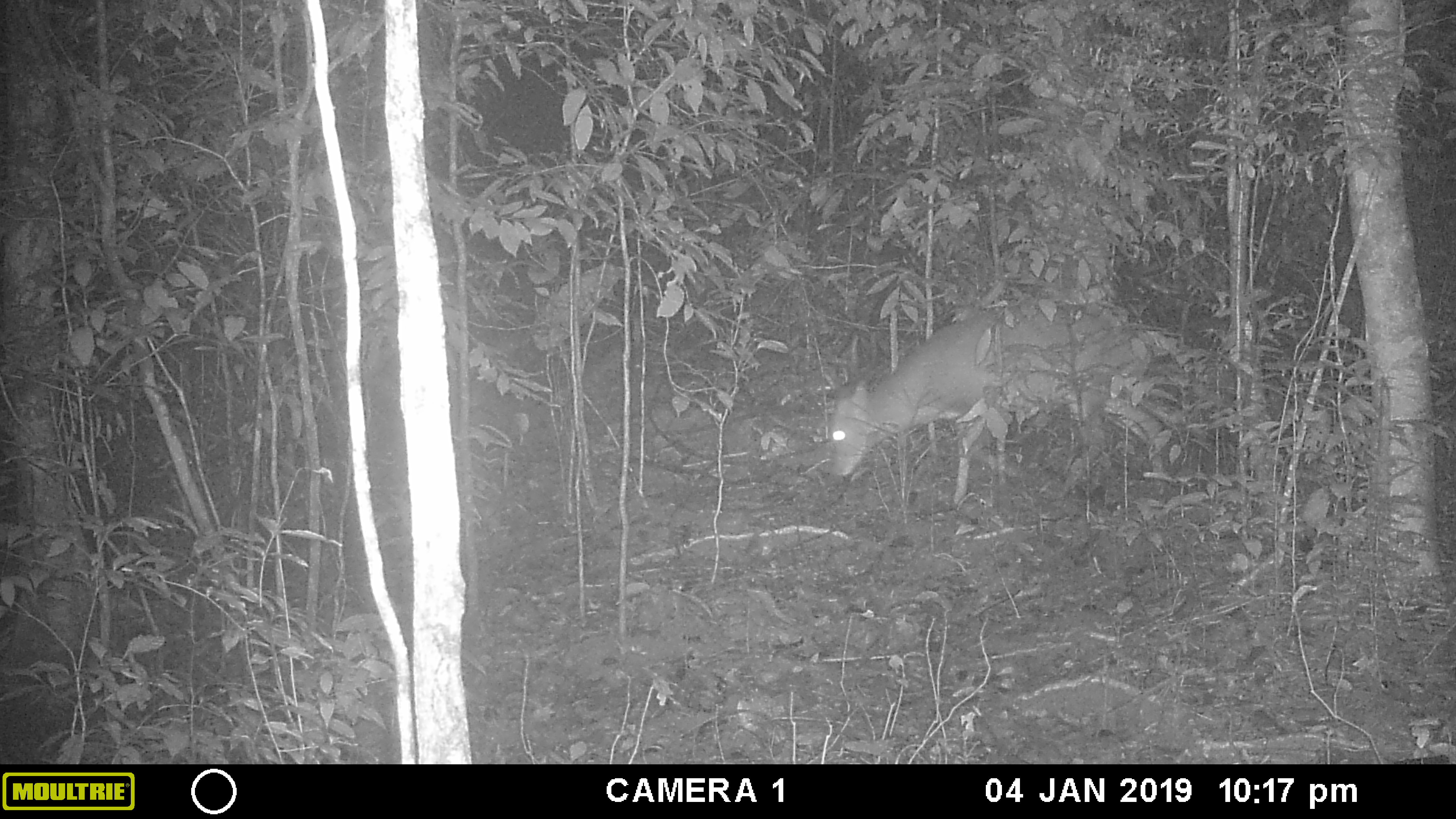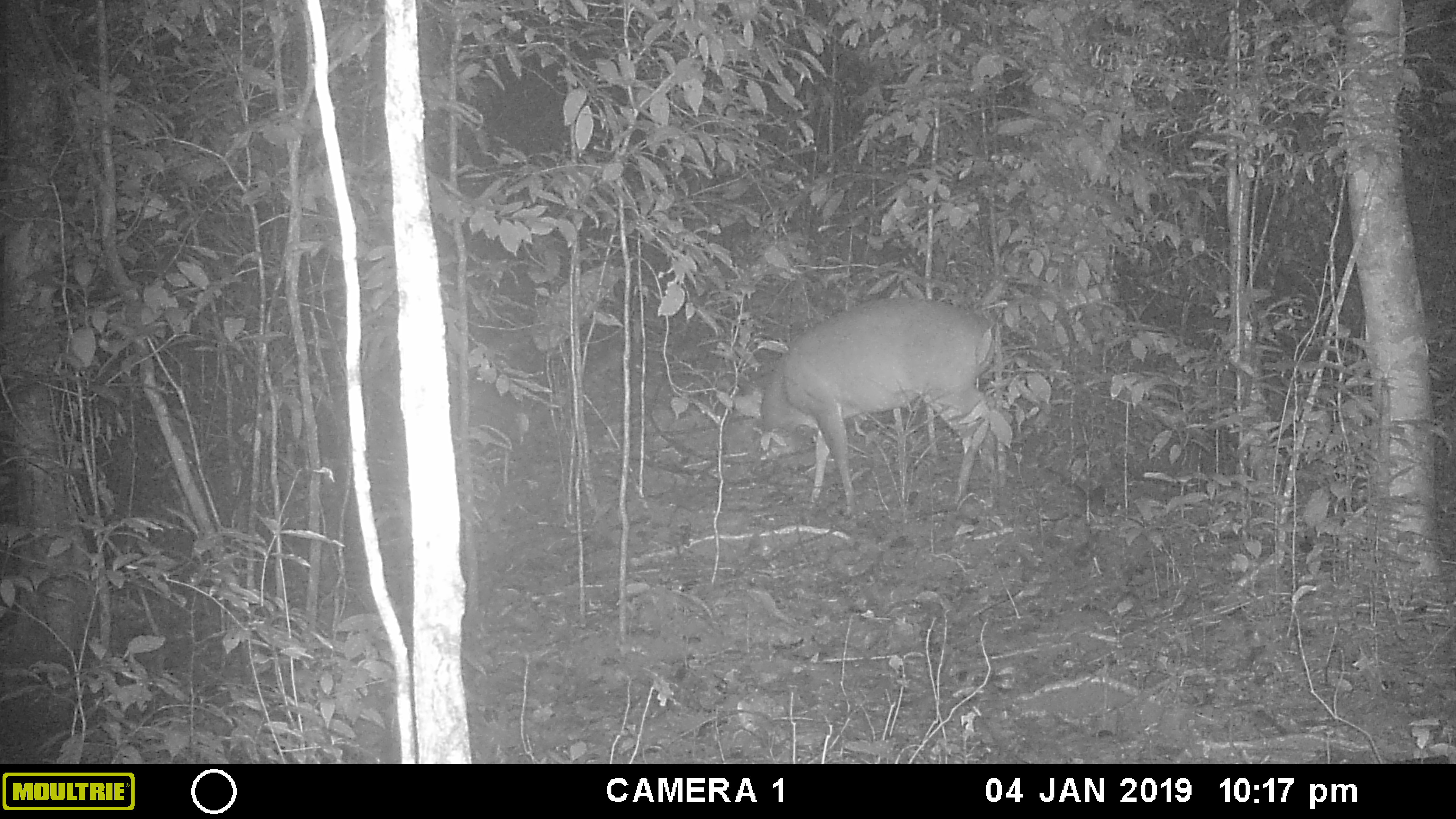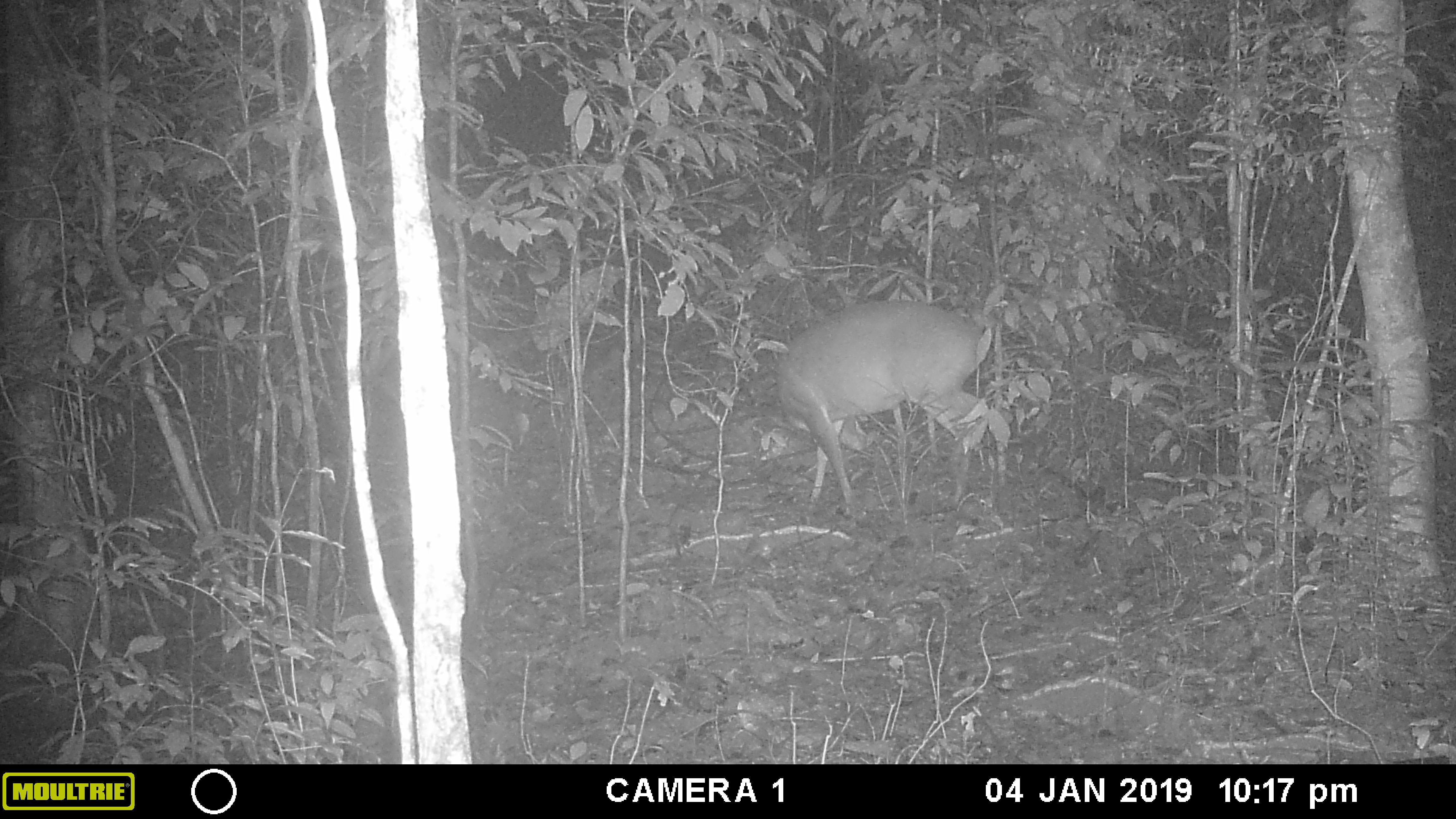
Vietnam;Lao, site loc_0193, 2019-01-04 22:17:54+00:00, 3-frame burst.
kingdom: Animalia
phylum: Chordata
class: Mammalia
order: Artiodactyla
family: Cervidae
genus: Muntiacus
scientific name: Muntiacus vuquangensis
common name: large-antlered muntjac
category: large antlered muntjac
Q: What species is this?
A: Large antlered muntjac (large-antlered muntjac) (Muntiacus vuquangensis).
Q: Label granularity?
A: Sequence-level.